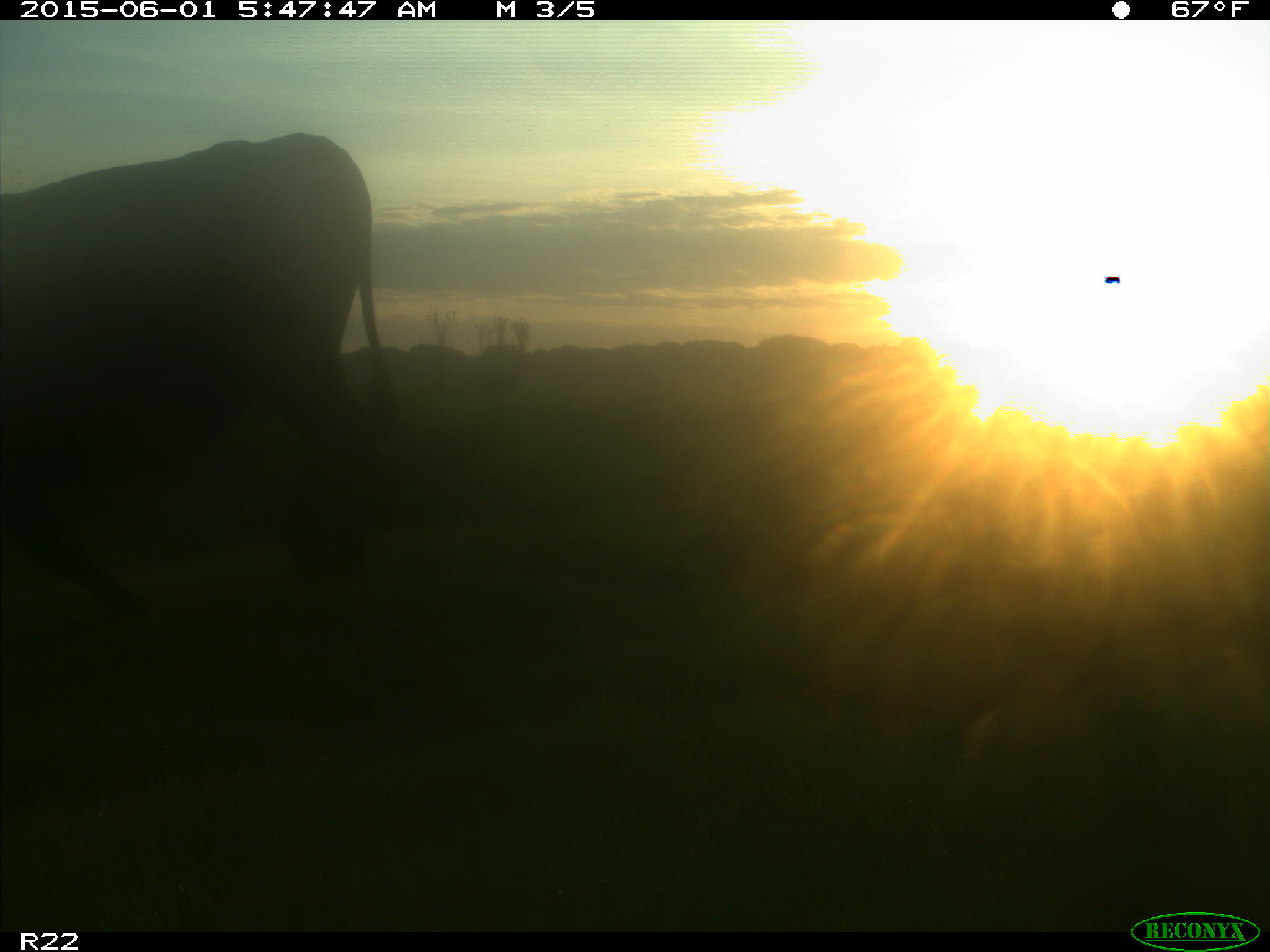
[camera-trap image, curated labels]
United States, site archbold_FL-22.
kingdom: Animalia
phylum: Chordata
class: Mammalia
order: Artiodactyla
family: Bovidae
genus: Bos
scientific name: Bos taurus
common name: domestic cow